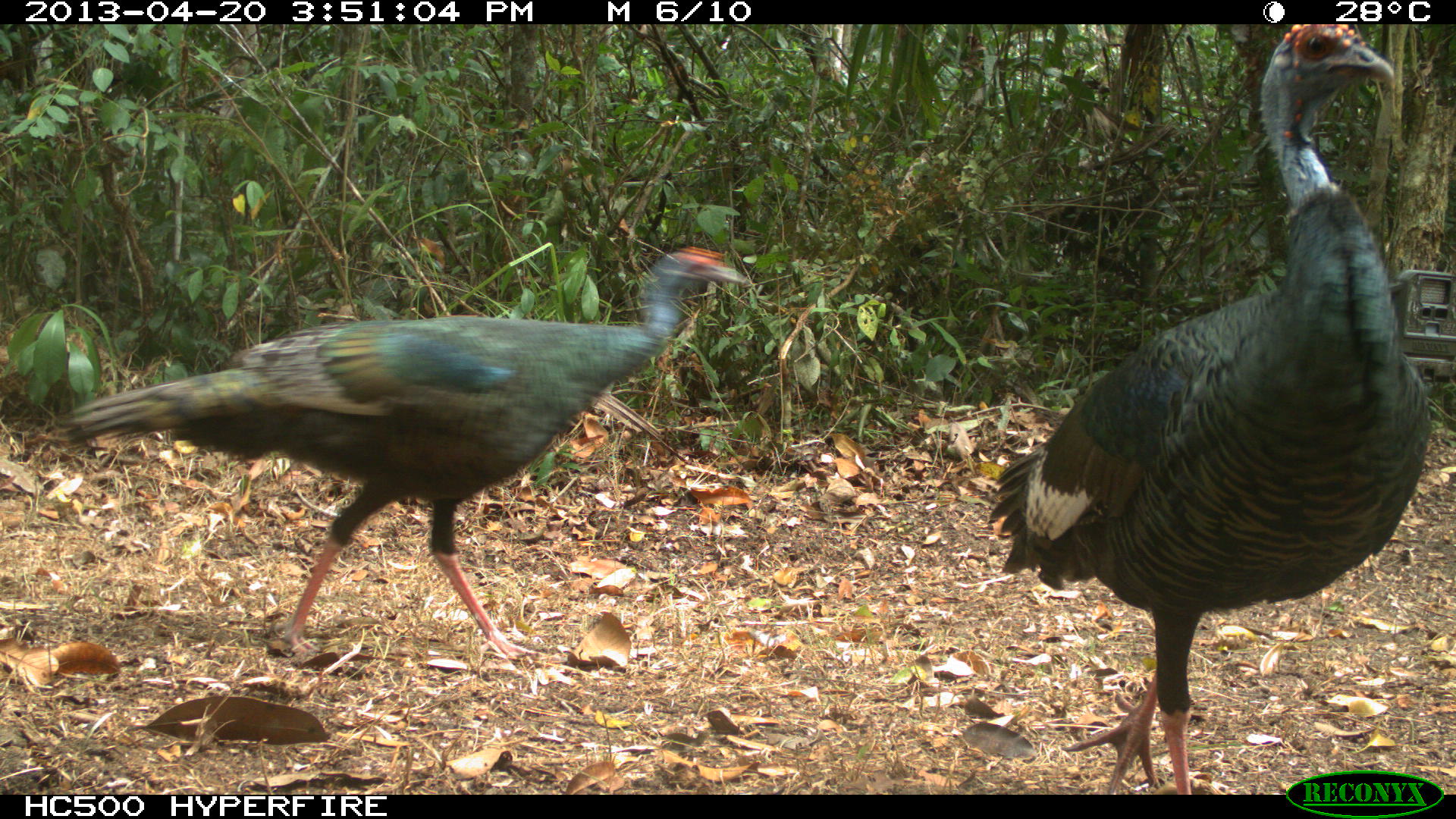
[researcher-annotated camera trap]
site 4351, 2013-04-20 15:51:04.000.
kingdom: Animalia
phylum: Chordata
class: Aves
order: Galliformes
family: Phasianidae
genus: Meleagris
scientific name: Meleagris ocellata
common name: ocellated turkey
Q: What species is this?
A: Meleagris ocellata (ocellated turkey).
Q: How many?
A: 2.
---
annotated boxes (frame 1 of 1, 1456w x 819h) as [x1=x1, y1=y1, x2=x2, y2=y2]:
meleagris ocellata: [x1=986, y1=22, x2=1428, y2=793]; [x1=68, y1=241, x2=753, y2=660]